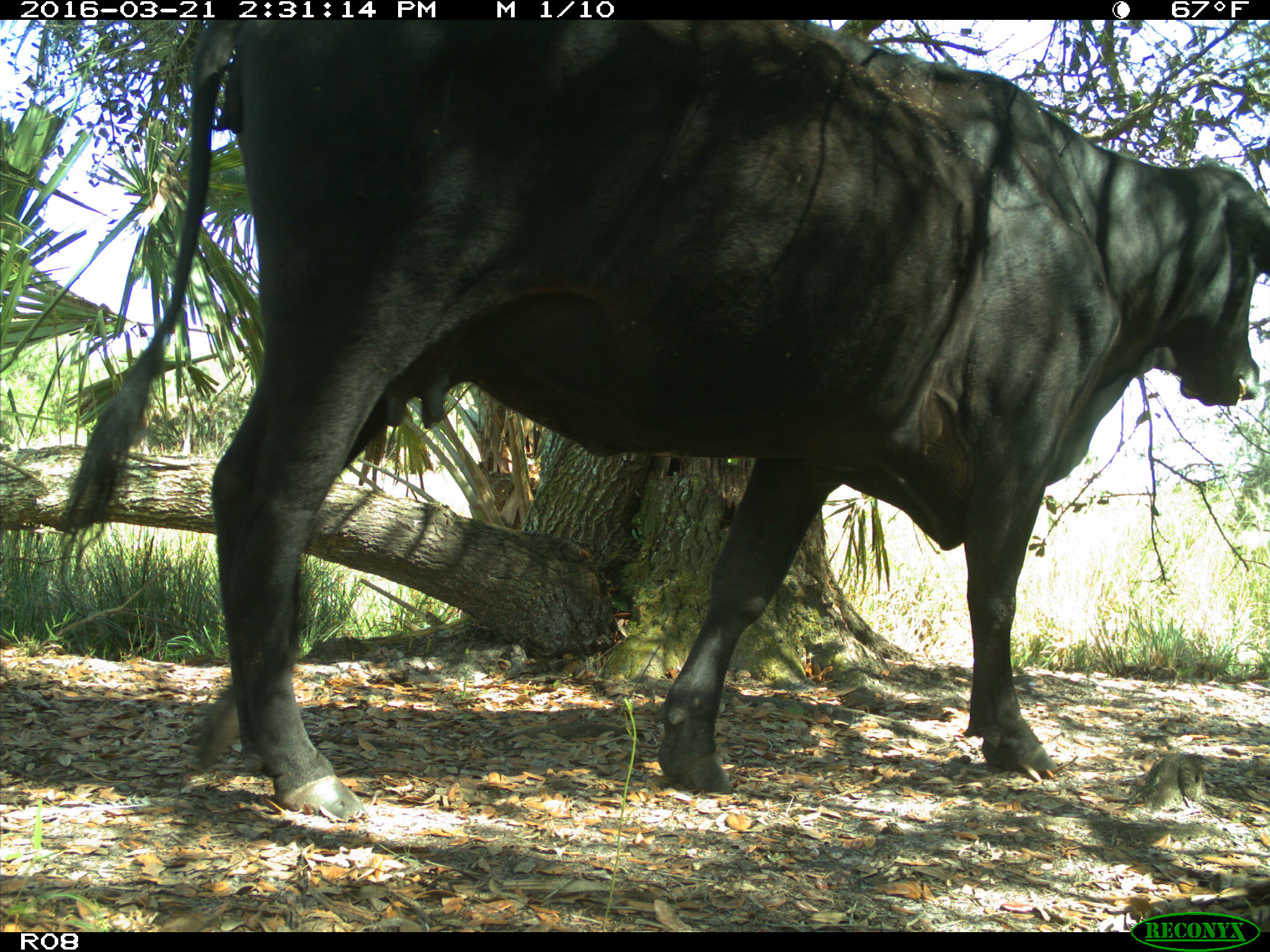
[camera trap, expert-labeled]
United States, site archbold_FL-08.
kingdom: Animalia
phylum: Chordata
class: Mammalia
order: Artiodactyla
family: Bovidae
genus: Bos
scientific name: Bos taurus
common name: domestic cow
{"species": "Bos taurus (domestic cow)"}